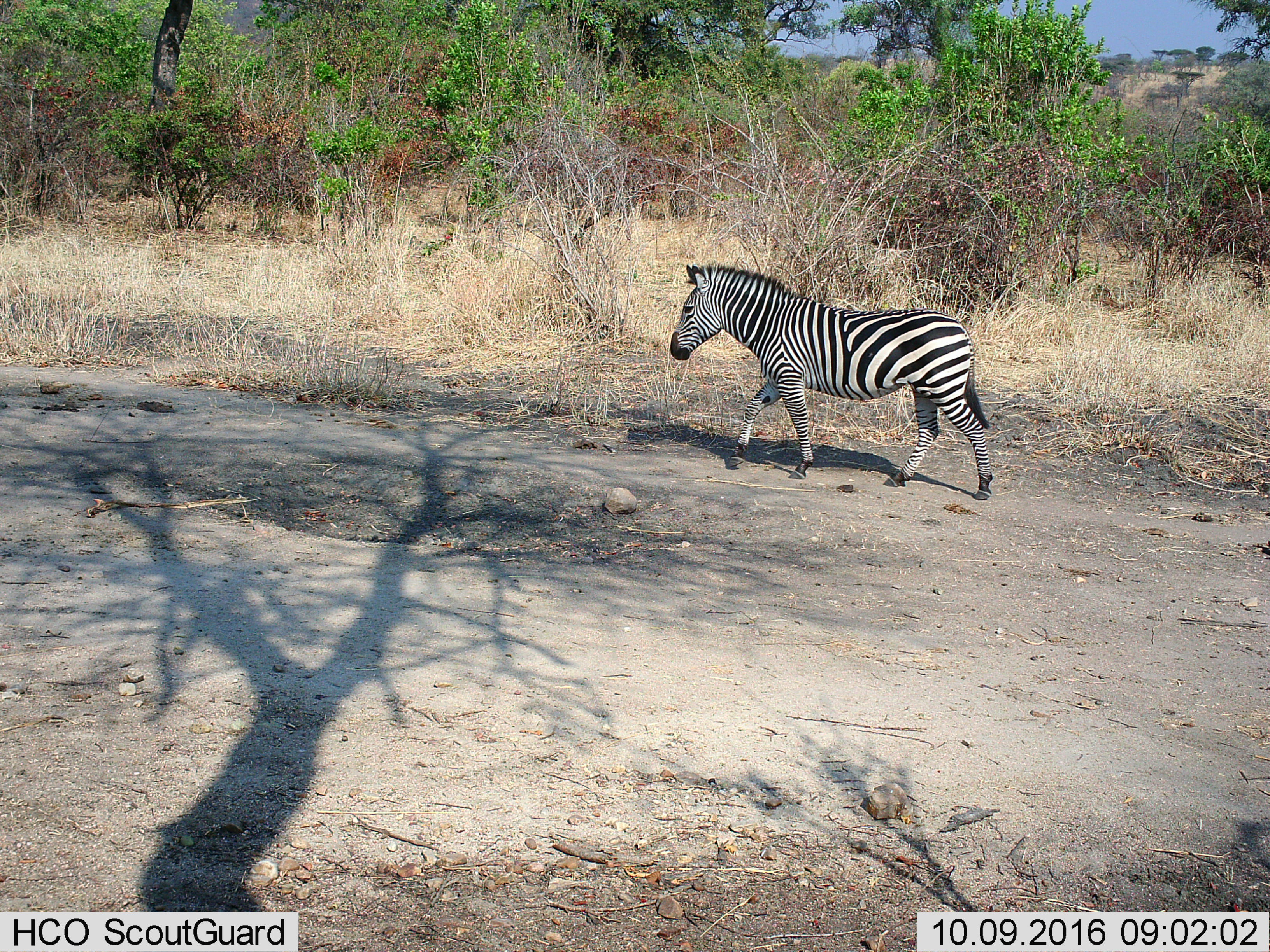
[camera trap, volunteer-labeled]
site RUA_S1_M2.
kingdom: Animalia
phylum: Chordata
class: Mammalia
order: Perissodactyla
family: Equidae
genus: Equus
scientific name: Equus quagga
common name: plains zebra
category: zebraplains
Zebraplains (plains zebra) (Equus quagga), count 1. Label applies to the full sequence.